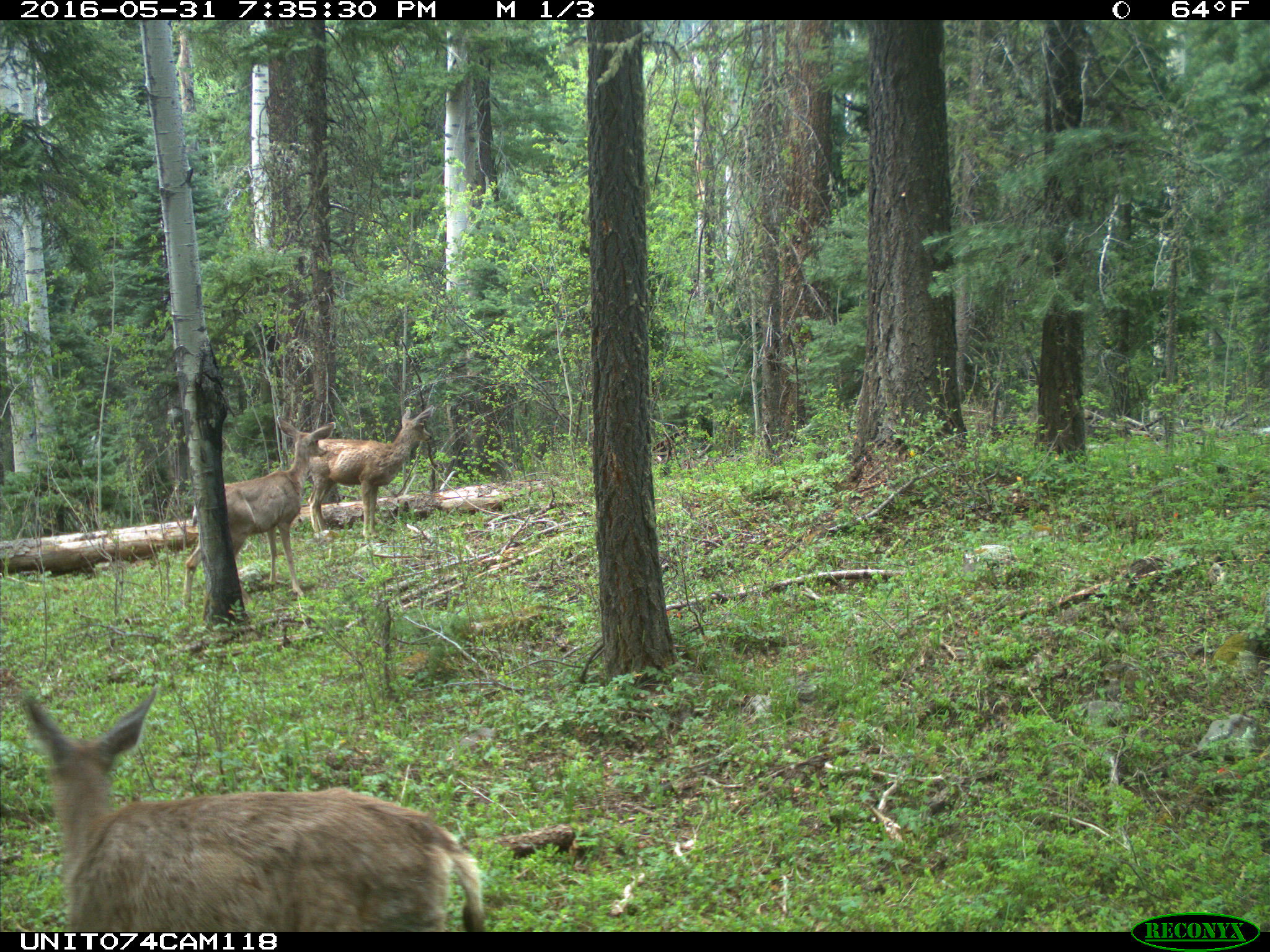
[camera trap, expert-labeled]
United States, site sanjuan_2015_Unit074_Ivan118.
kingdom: Animalia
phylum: Chordata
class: Mammalia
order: Artiodactyla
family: Cervidae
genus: Odocoileus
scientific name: Odocoileus hemionus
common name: mule deer